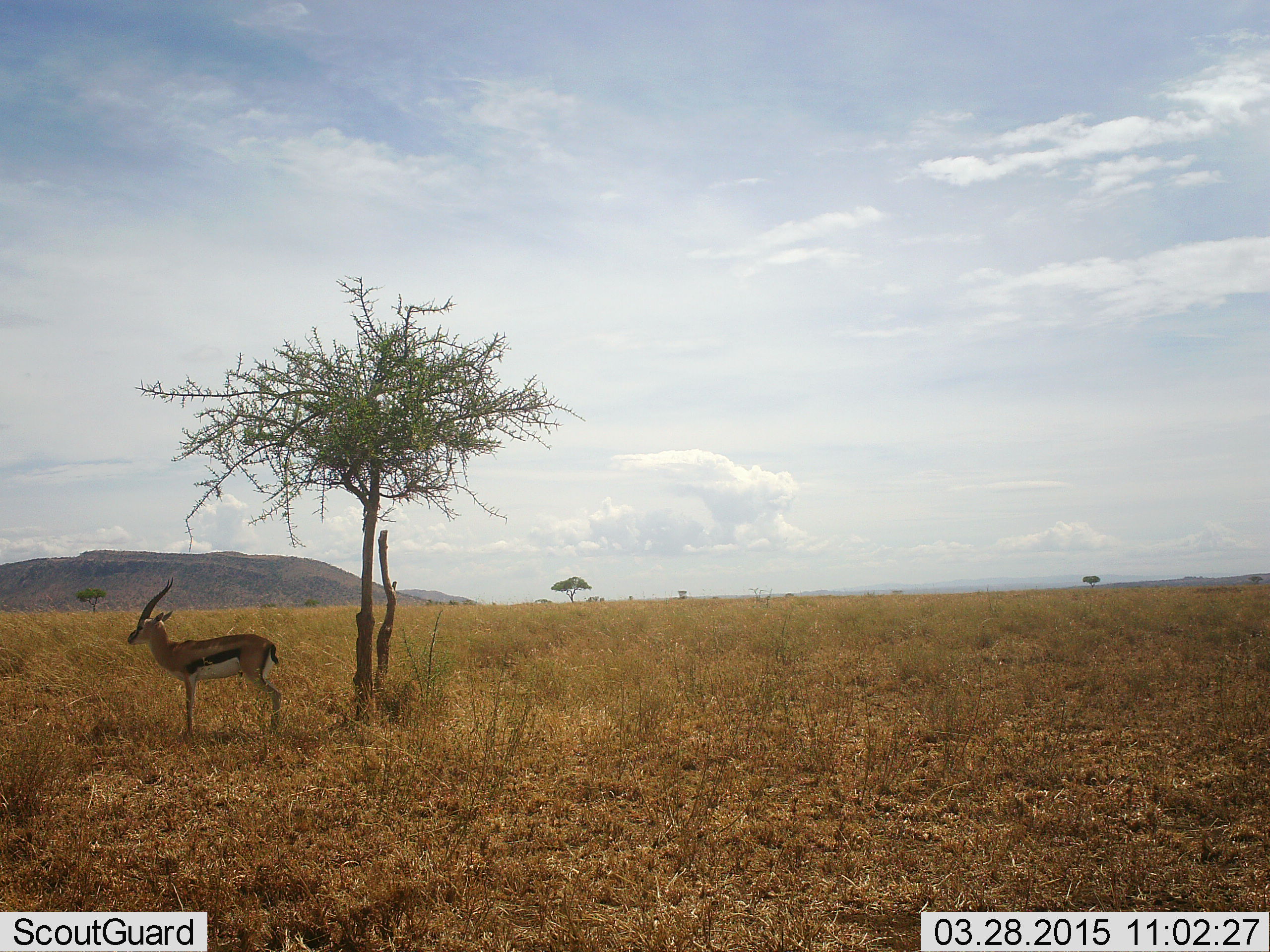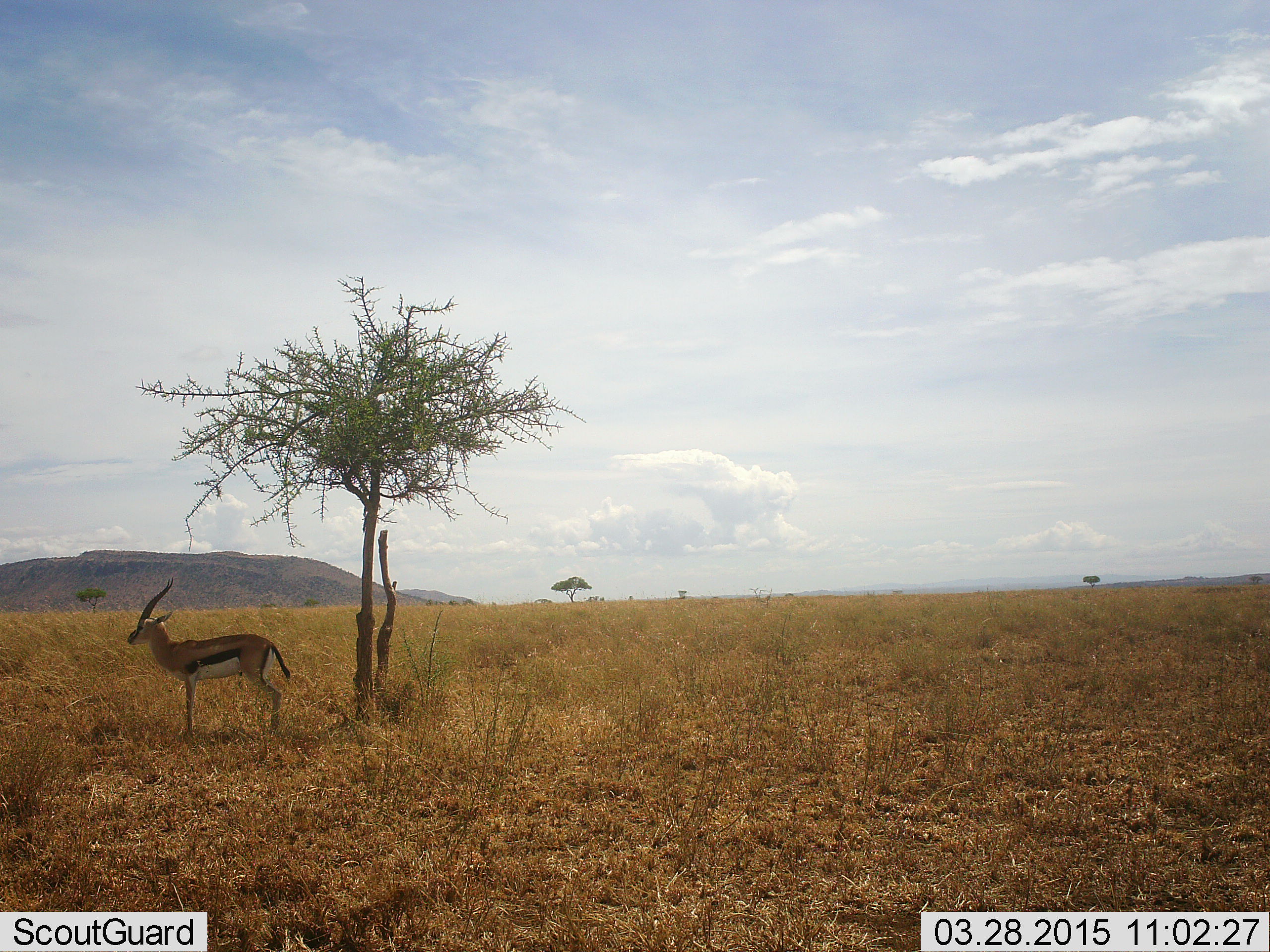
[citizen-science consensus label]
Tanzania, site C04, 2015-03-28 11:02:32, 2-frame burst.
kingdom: Animalia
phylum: Chordata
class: Mammalia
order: Artiodactyla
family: Bovidae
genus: Eudorcas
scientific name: Eudorcas thomsonii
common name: thomson's gazelle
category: gazellethomsons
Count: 1.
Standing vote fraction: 100%.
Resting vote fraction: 0%.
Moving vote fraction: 0%.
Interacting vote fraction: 0%.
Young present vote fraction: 0%.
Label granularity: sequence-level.